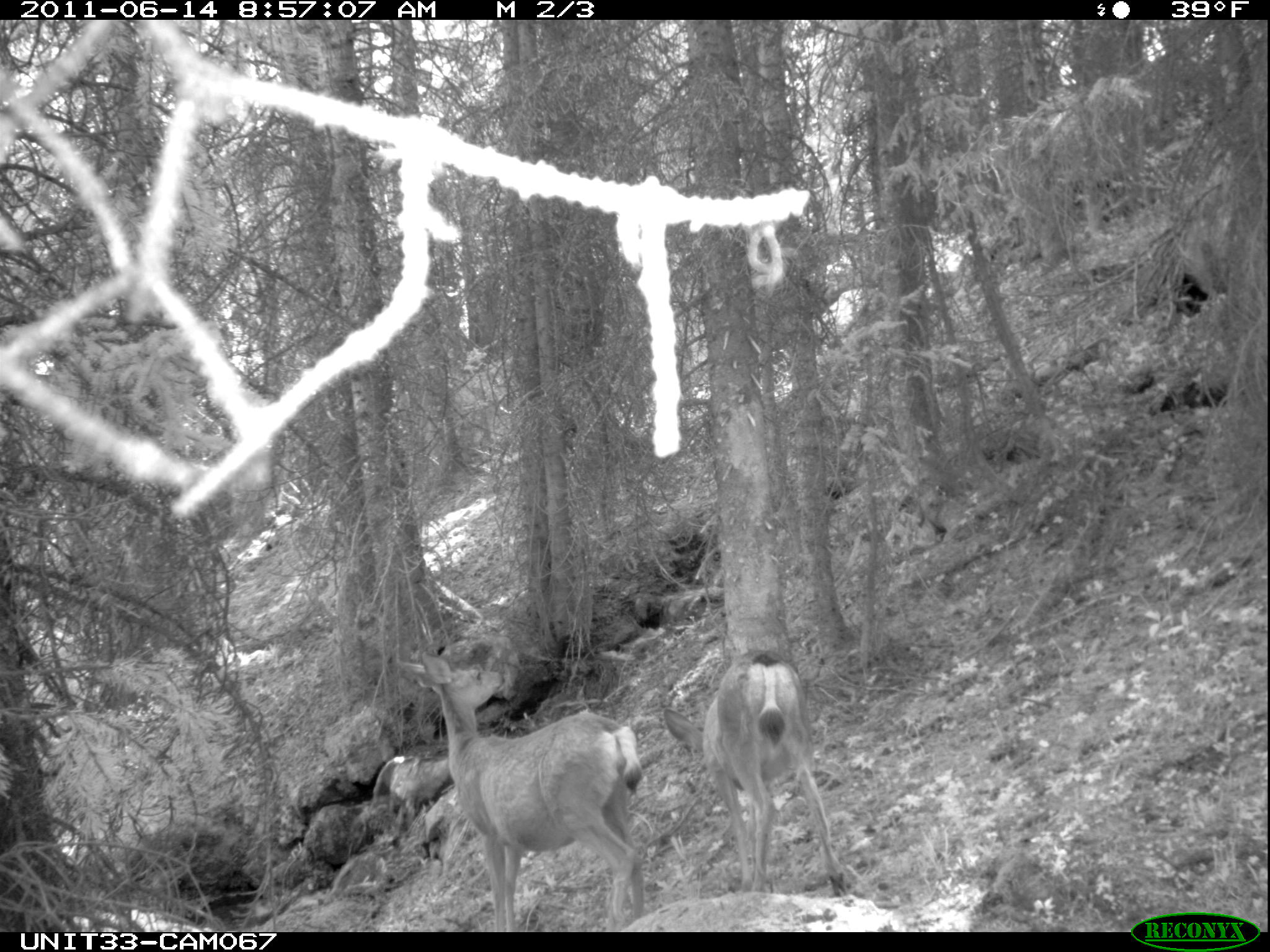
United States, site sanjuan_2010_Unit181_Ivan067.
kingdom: Animalia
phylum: Chordata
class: Mammalia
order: Artiodactyla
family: Cervidae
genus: Odocoileus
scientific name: Odocoileus hemionus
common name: mule deer